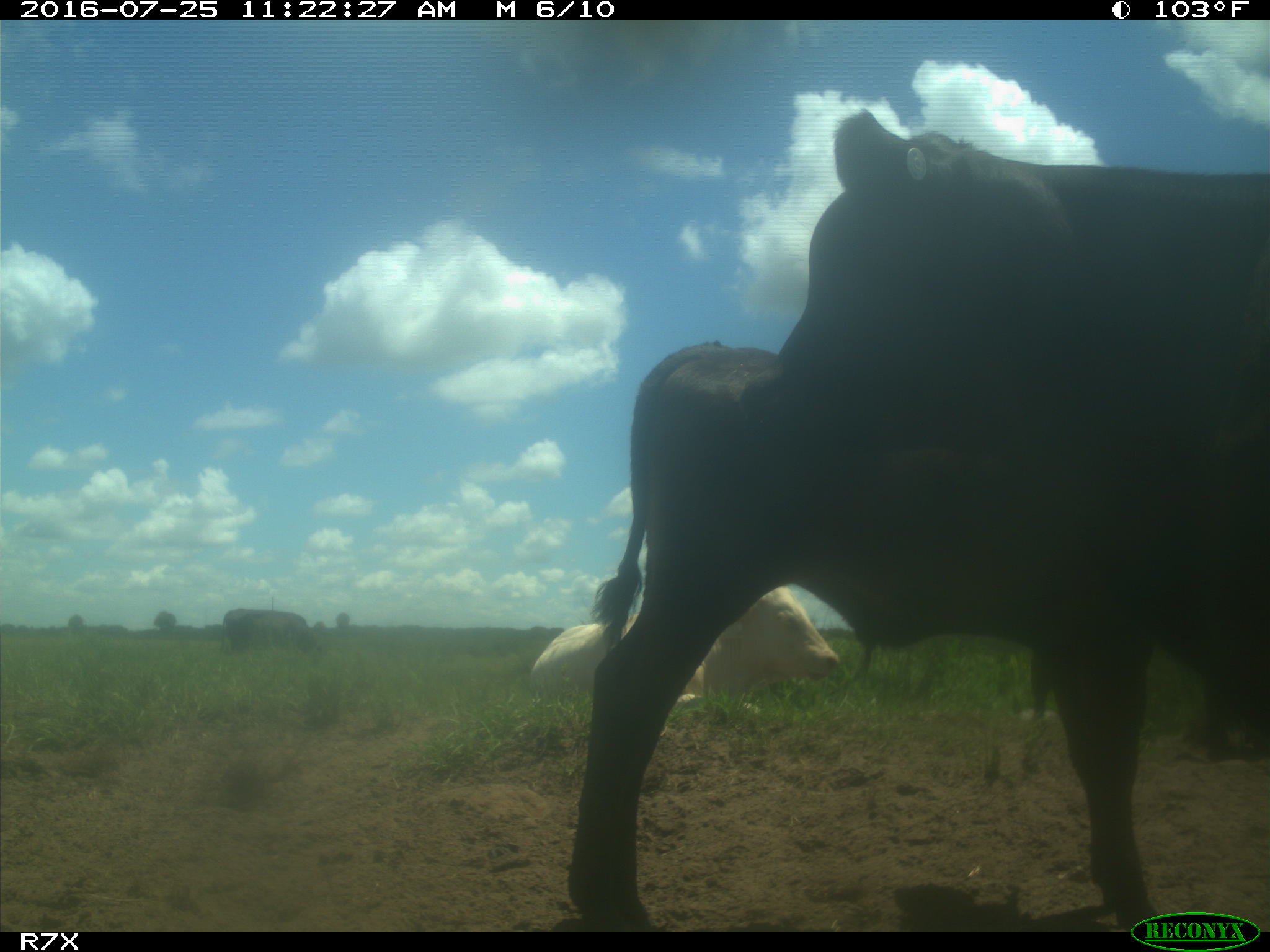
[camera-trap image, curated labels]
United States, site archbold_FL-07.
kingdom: Animalia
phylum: Chordata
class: Mammalia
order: Artiodactyla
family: Bovidae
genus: Bos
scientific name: Bos taurus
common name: domestic cow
Bos taurus (domestic cow).